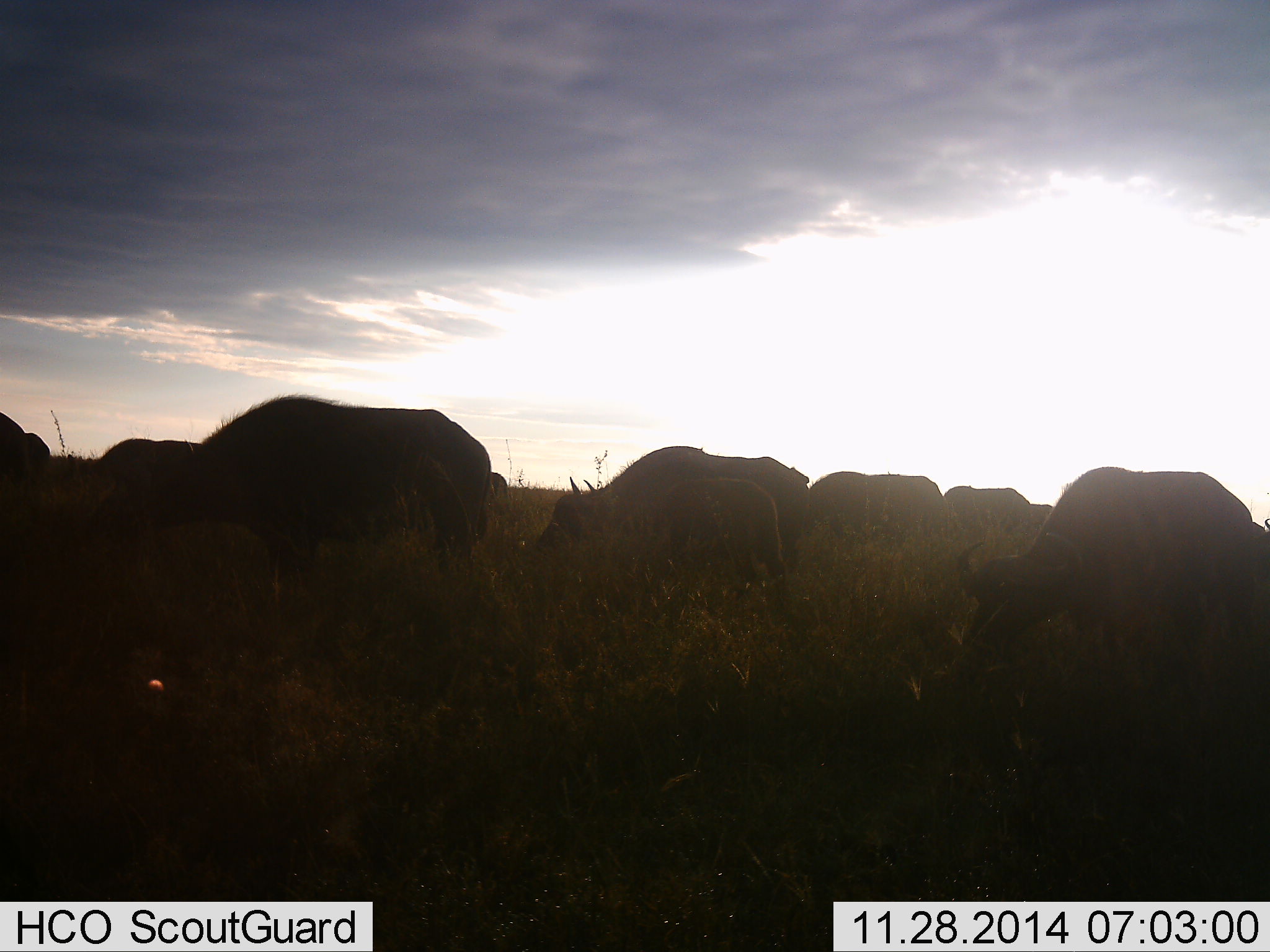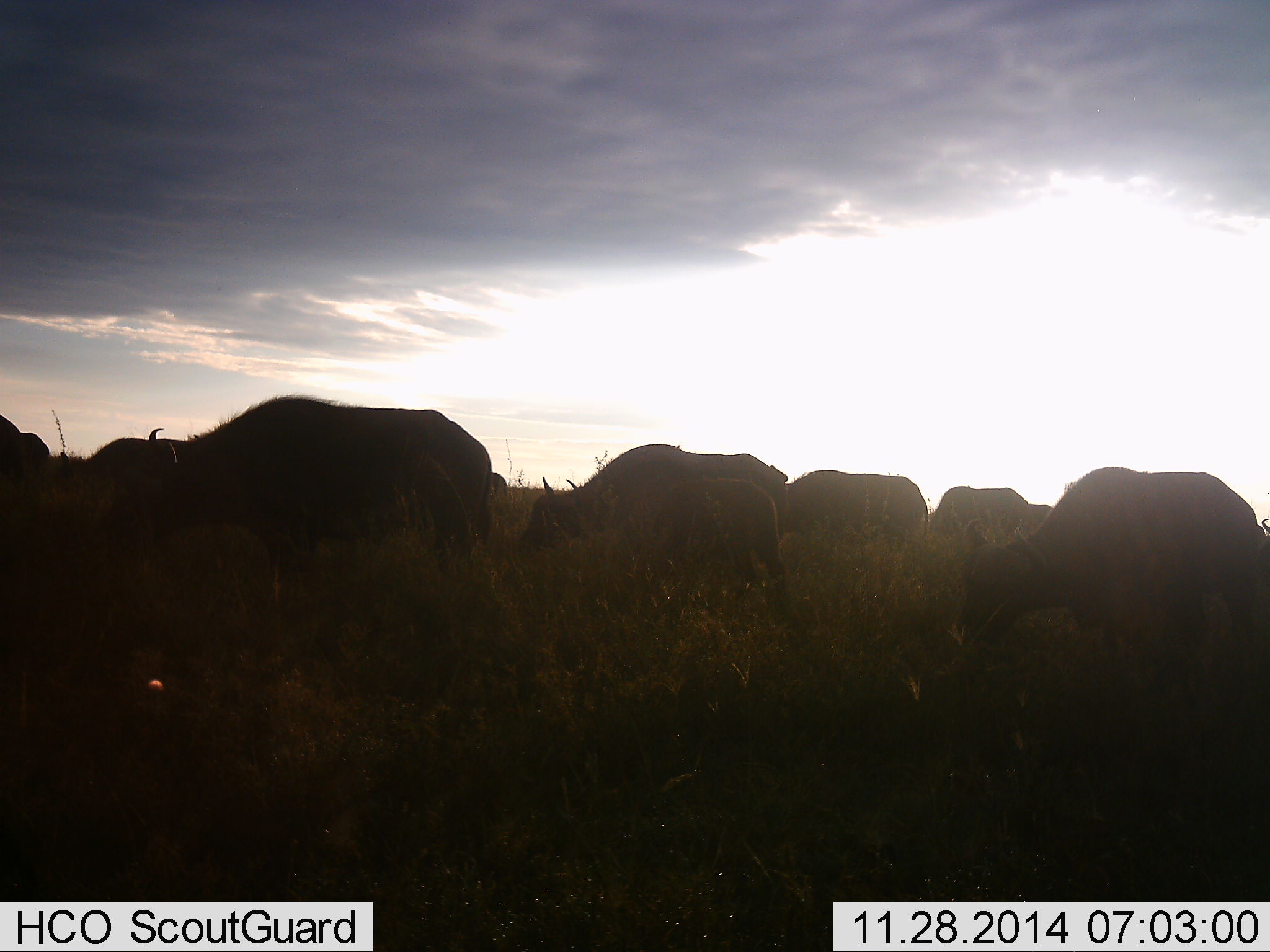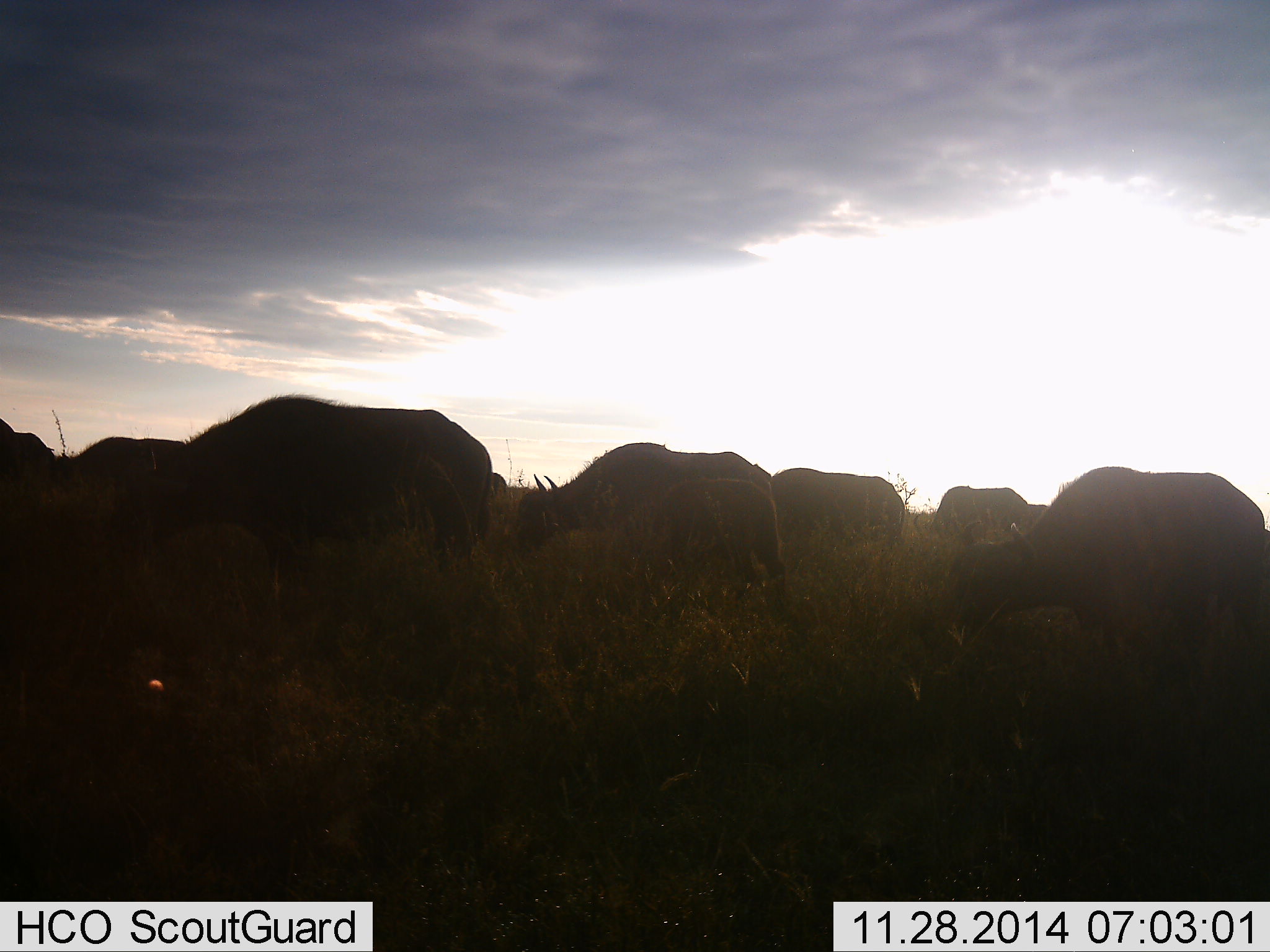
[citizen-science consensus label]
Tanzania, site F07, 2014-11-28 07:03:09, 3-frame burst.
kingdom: Animalia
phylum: Chordata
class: Mammalia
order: Artiodactyla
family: Bovidae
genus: Syncerus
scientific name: Syncerus caffer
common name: cape buffalo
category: buffalo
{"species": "buffalo (cape buffalo) (Syncerus caffer)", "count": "8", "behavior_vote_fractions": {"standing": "20%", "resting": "0%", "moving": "50%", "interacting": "0%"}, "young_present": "40%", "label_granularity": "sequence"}